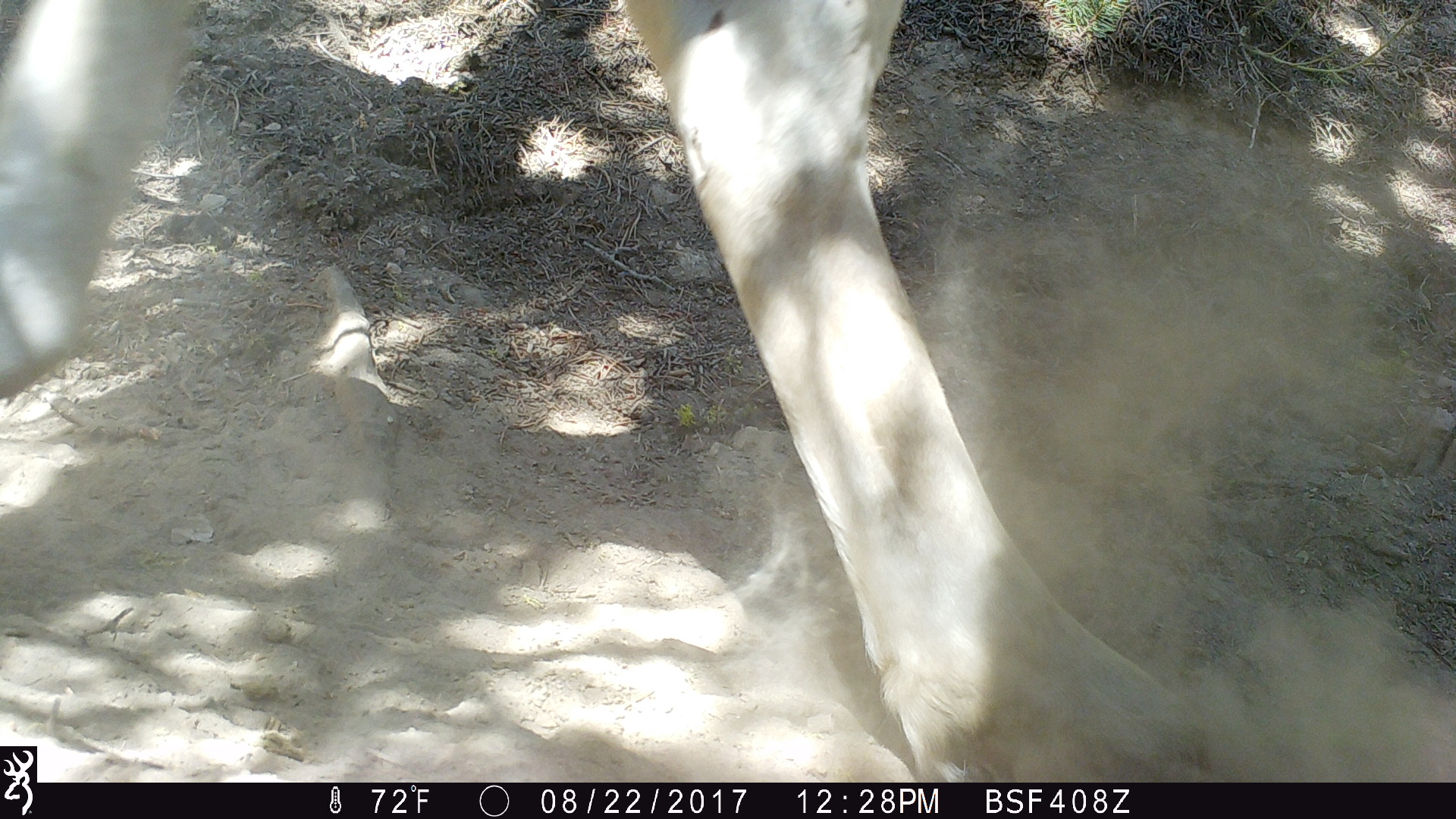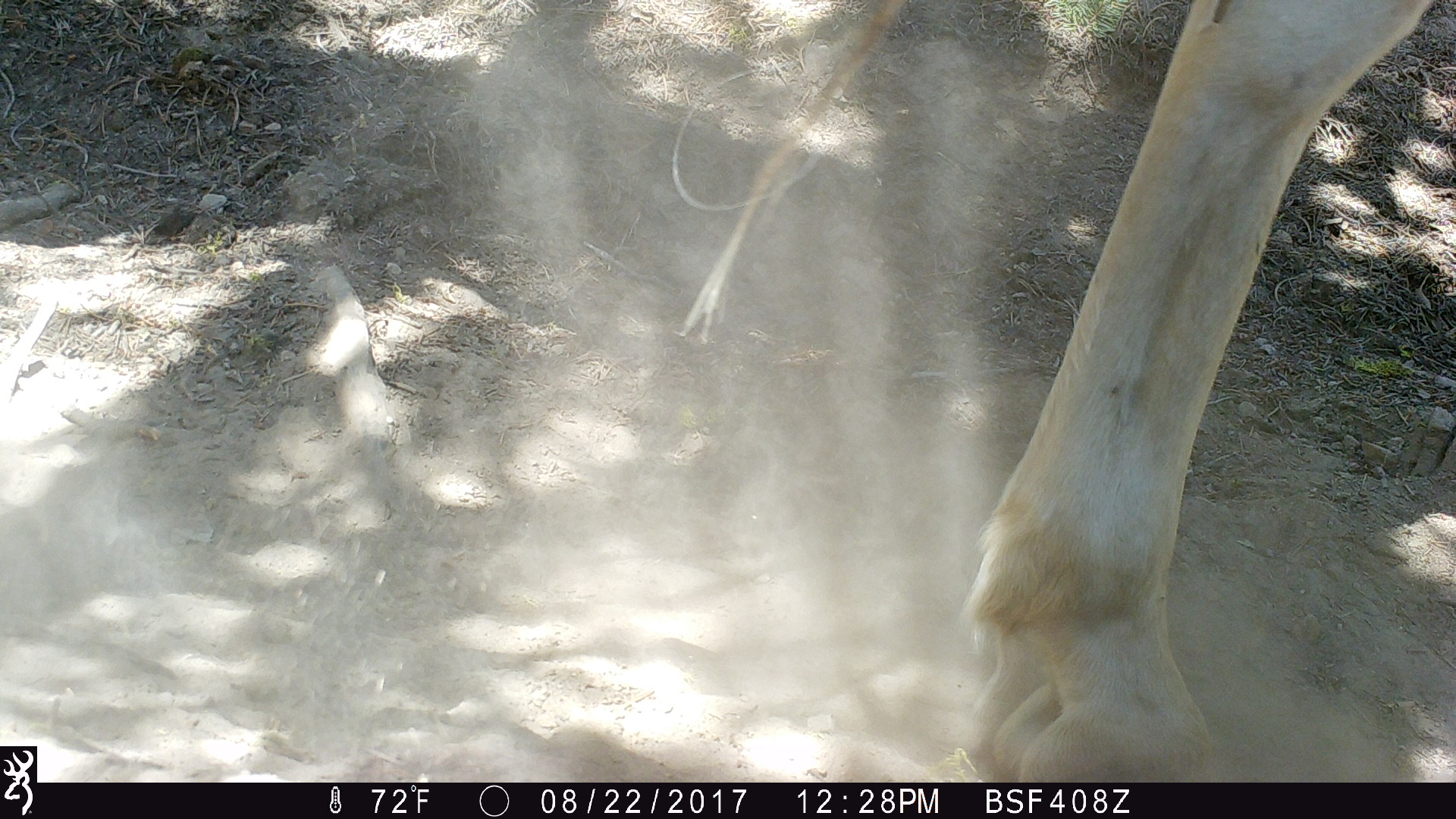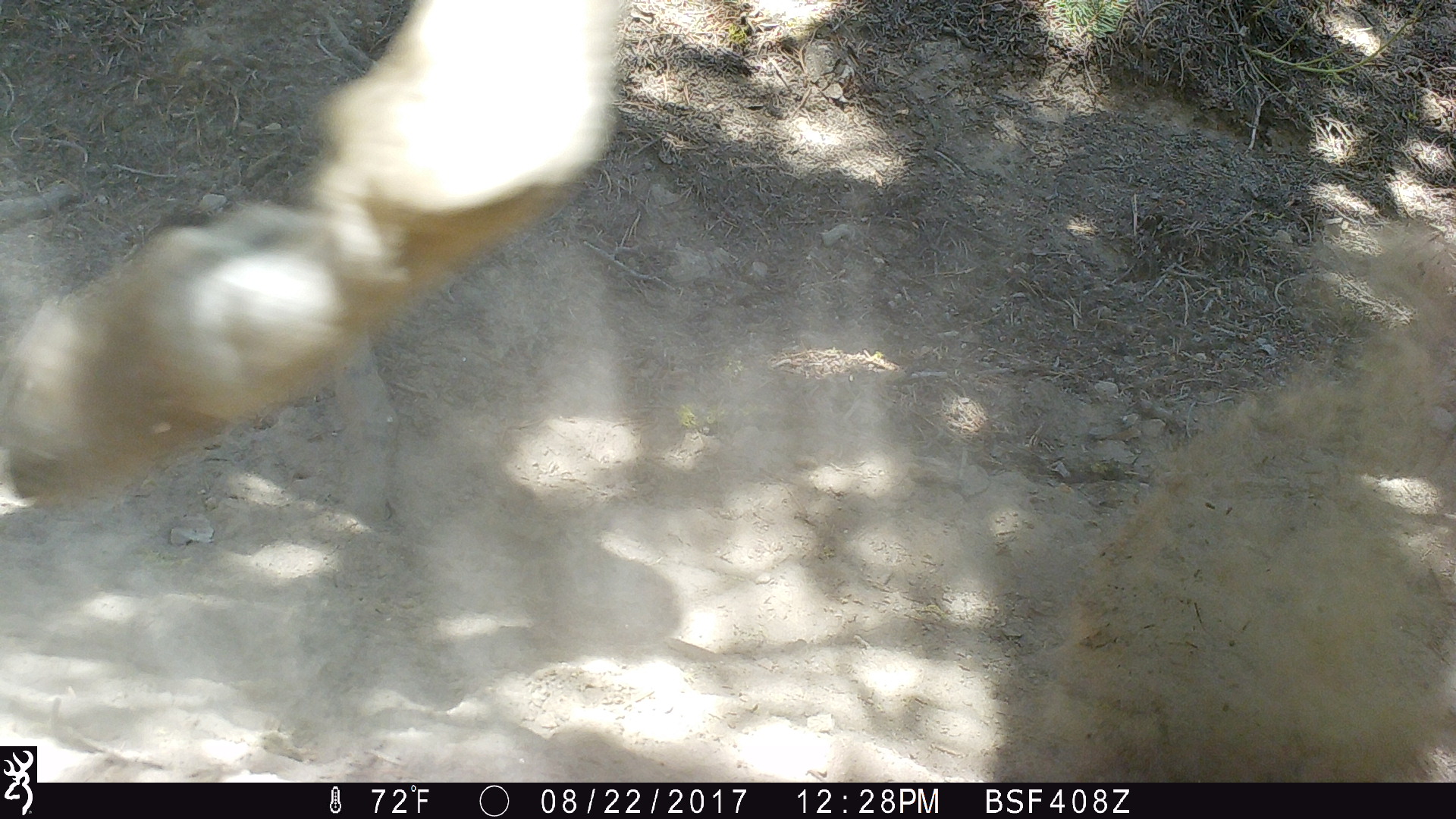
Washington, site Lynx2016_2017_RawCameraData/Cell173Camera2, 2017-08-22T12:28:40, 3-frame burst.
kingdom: Animalia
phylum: Chordata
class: Mammalia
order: Perissodactyla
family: Equidae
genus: Equus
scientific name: Equus caballus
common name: domestic horse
Domestic horse (Equus caballus). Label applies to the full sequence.